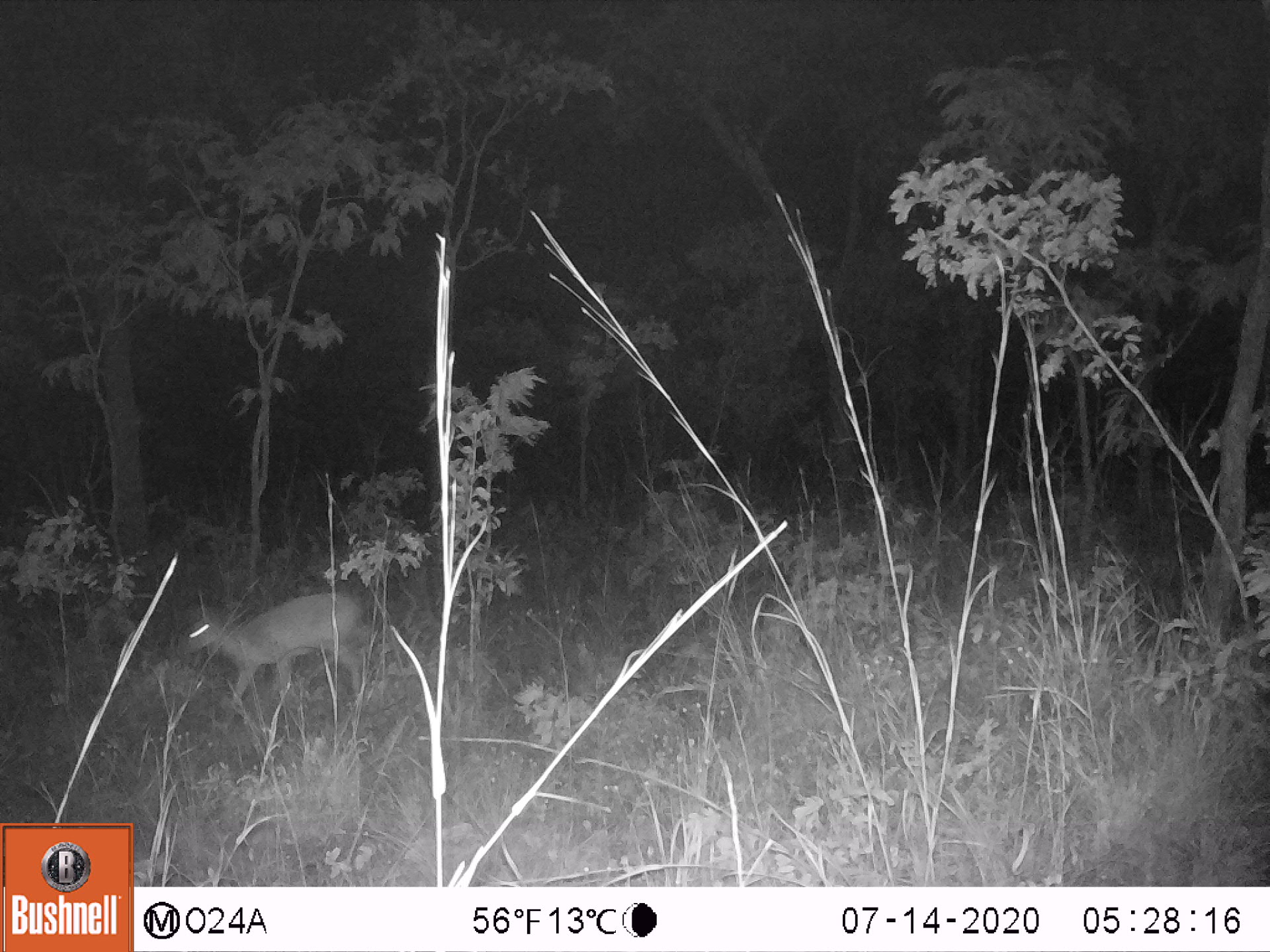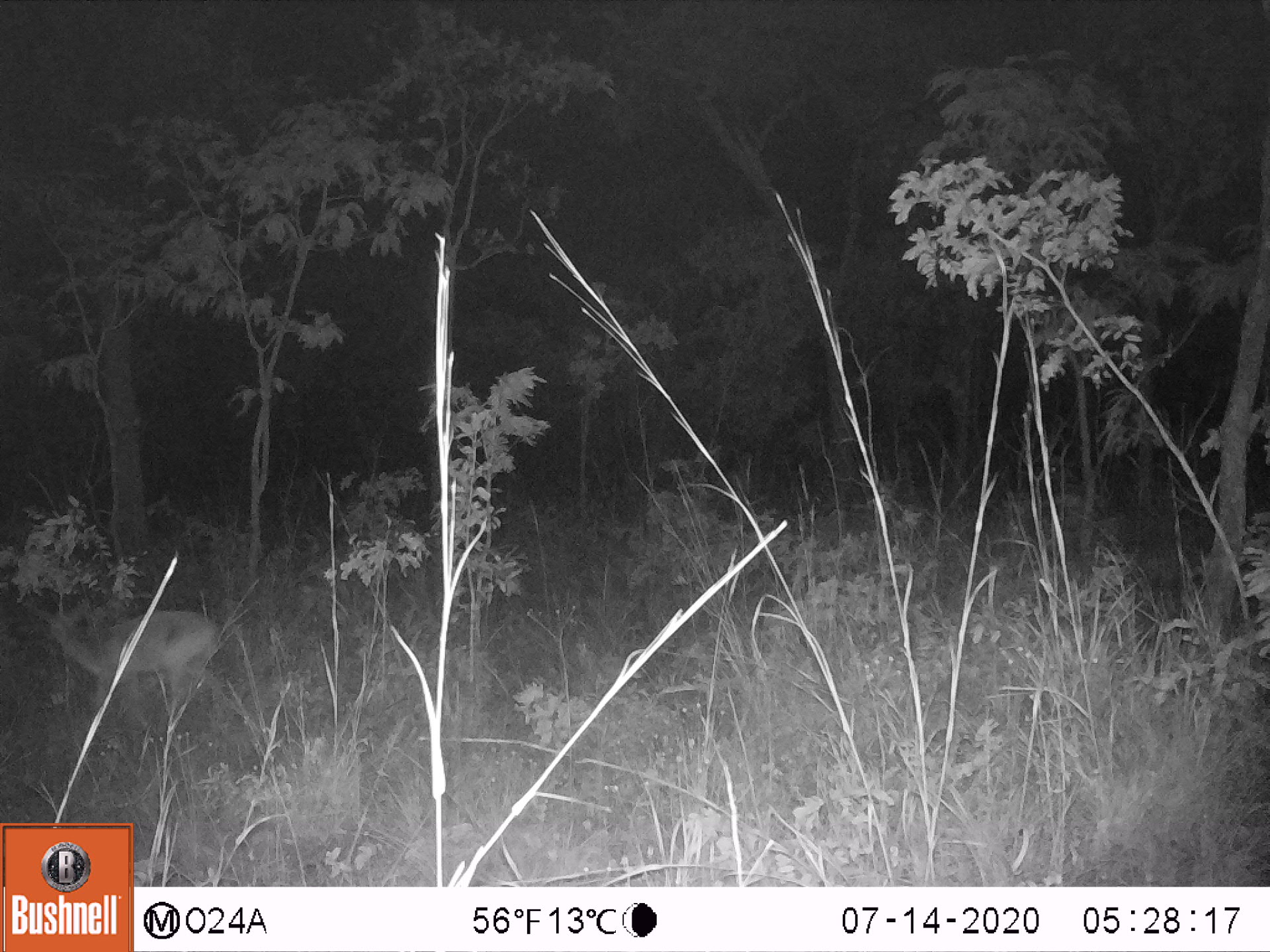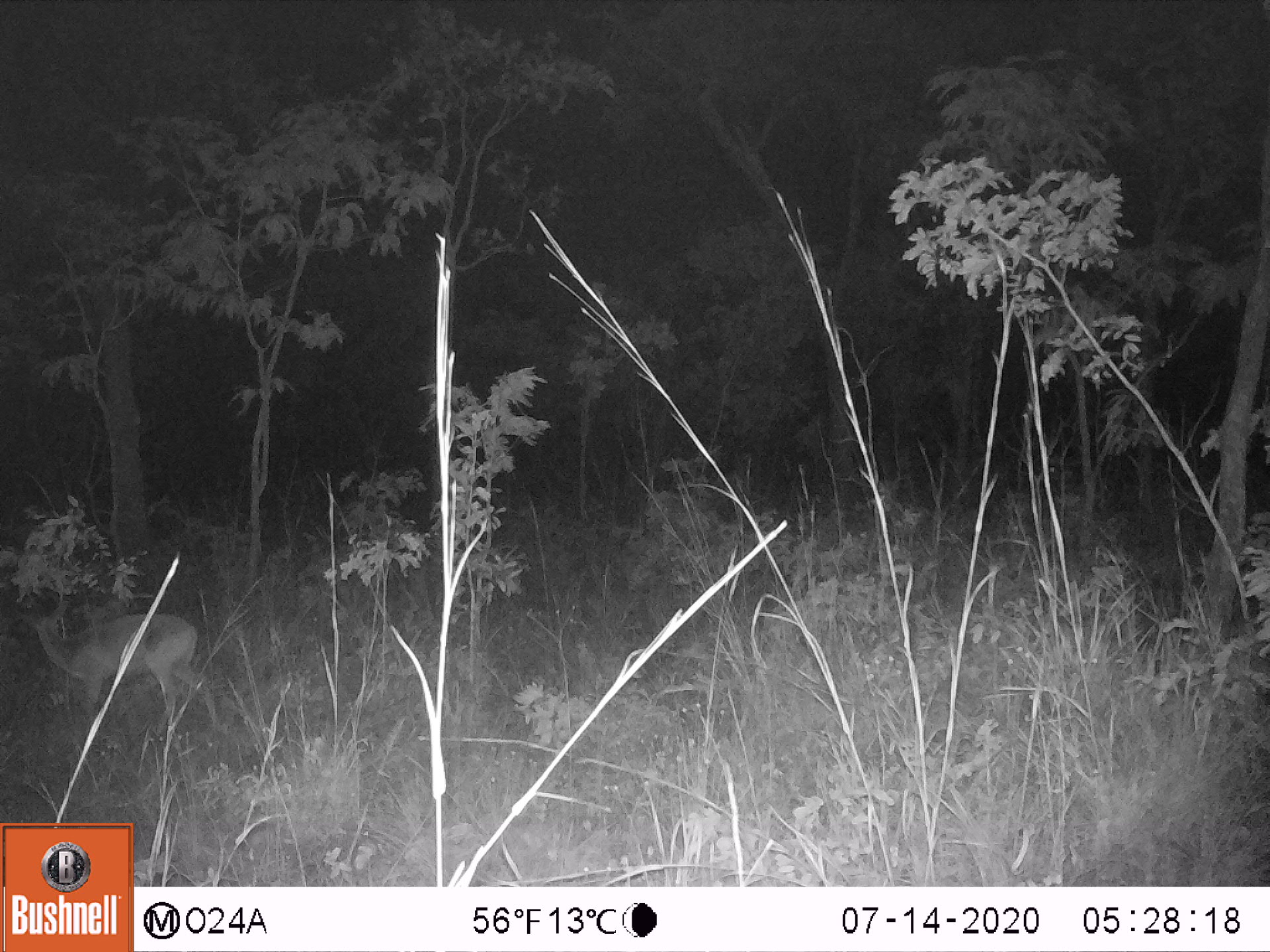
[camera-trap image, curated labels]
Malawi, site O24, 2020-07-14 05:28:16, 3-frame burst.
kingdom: Animalia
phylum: Chordata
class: Mammalia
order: Artiodactyla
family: Bovidae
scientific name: Antilopinae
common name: small antelope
Small antelope (Antilopinae), count 1.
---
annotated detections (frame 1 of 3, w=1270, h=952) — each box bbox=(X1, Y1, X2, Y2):
small antelope: bbox=(169, 578, 375, 728)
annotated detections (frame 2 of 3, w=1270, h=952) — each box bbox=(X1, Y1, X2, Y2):
small antelope: bbox=(19, 593, 233, 736)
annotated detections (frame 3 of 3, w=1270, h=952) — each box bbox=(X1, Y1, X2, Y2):
small antelope: bbox=(11, 591, 225, 740)